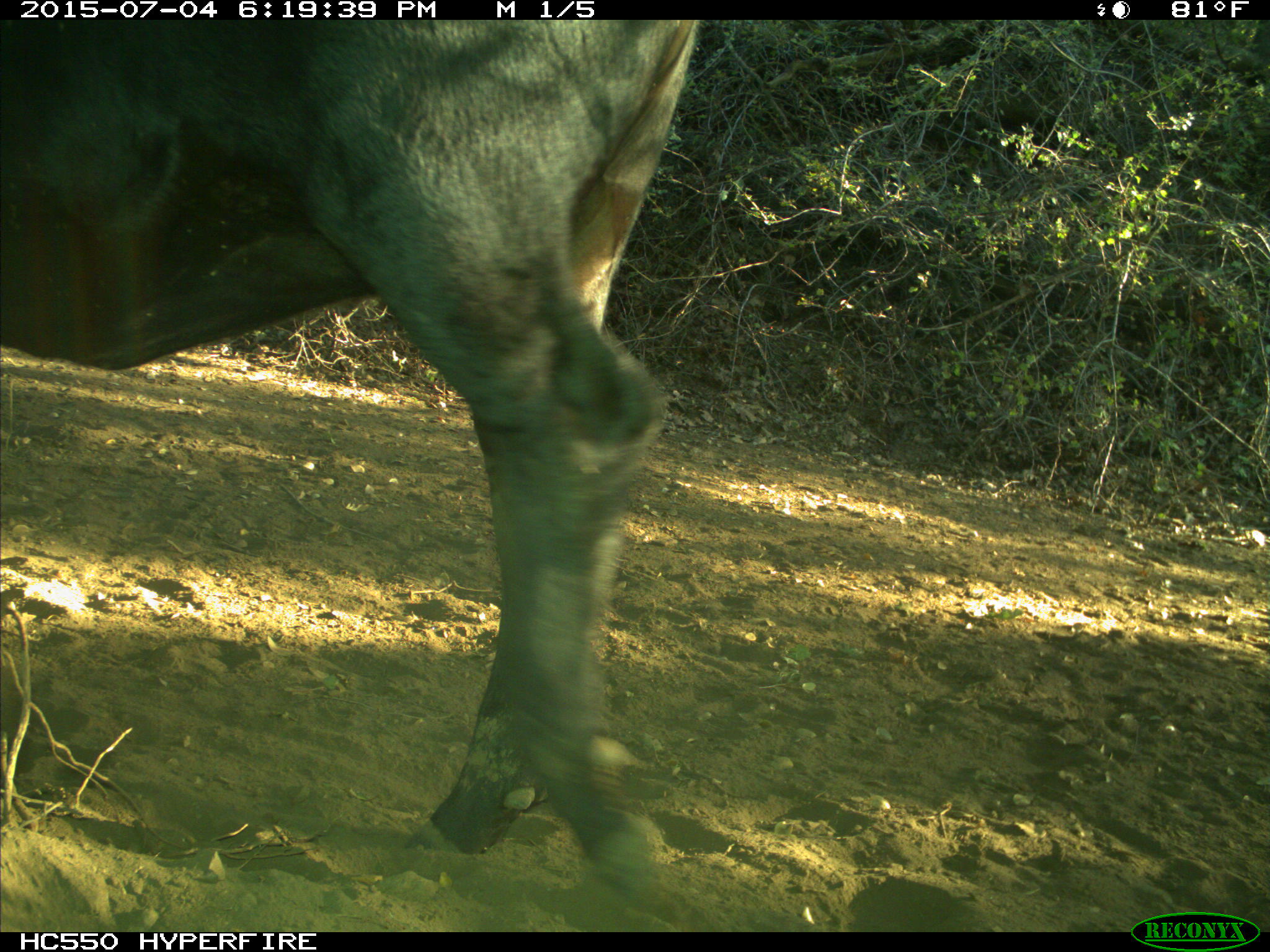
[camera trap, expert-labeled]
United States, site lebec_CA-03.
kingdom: Animalia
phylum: Chordata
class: Mammalia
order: Artiodactyla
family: Bovidae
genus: Bos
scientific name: Bos taurus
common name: domestic cow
Bos taurus (domestic cow).